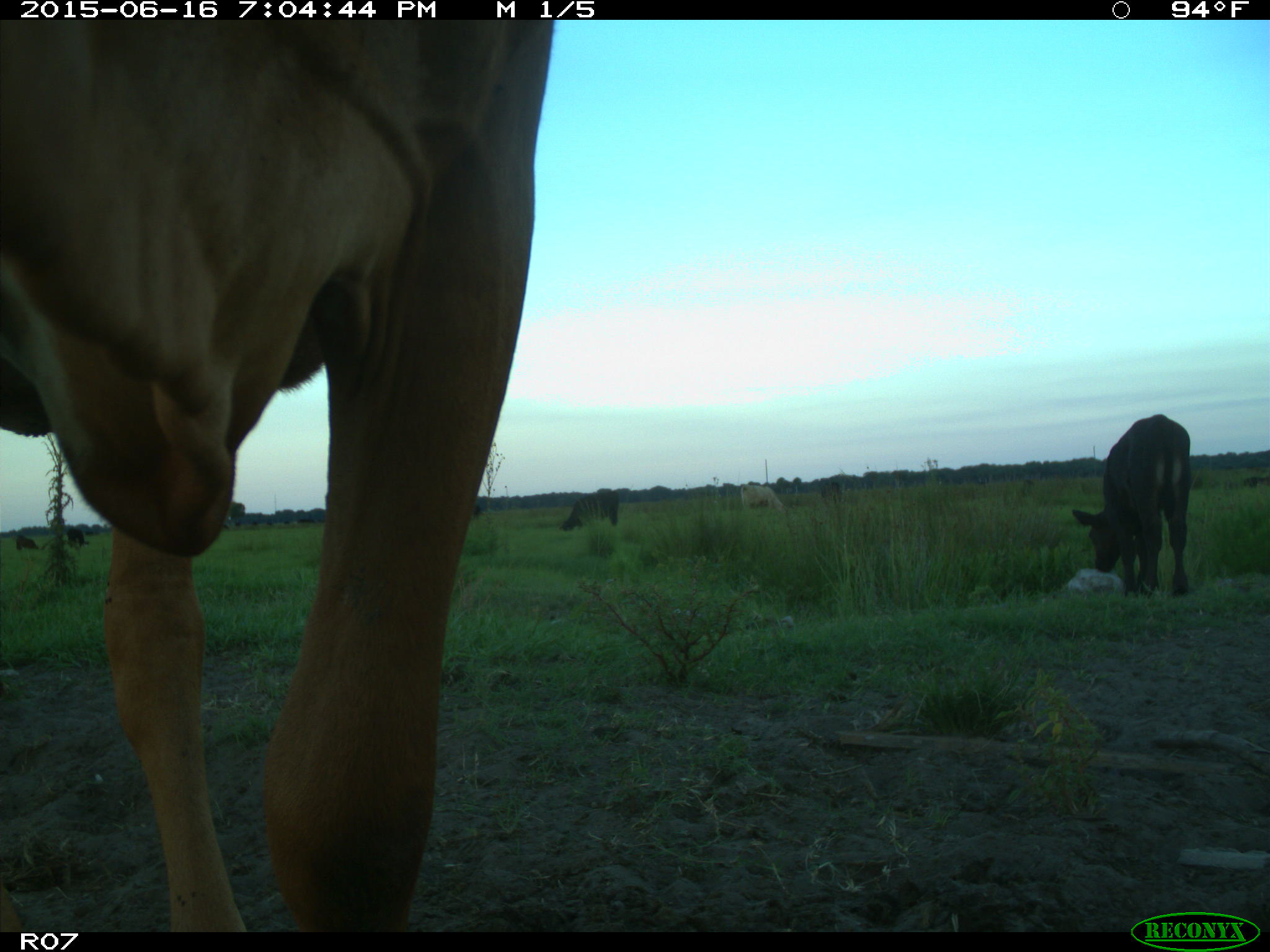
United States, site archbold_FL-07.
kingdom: Animalia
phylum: Chordata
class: Mammalia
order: Artiodactyla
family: Bovidae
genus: Bos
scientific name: Bos taurus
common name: domestic cow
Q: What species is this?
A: Bos taurus (domestic cow).